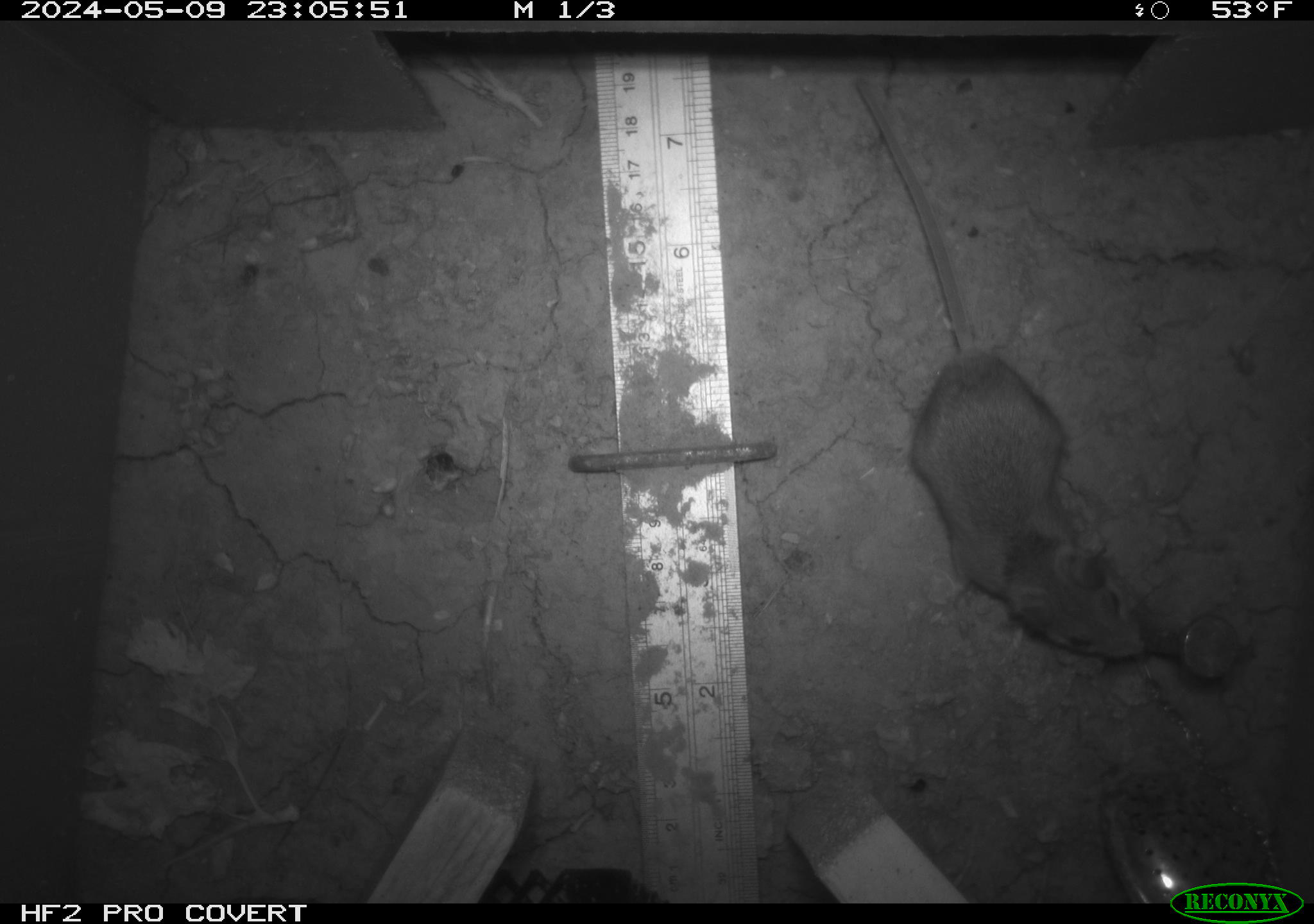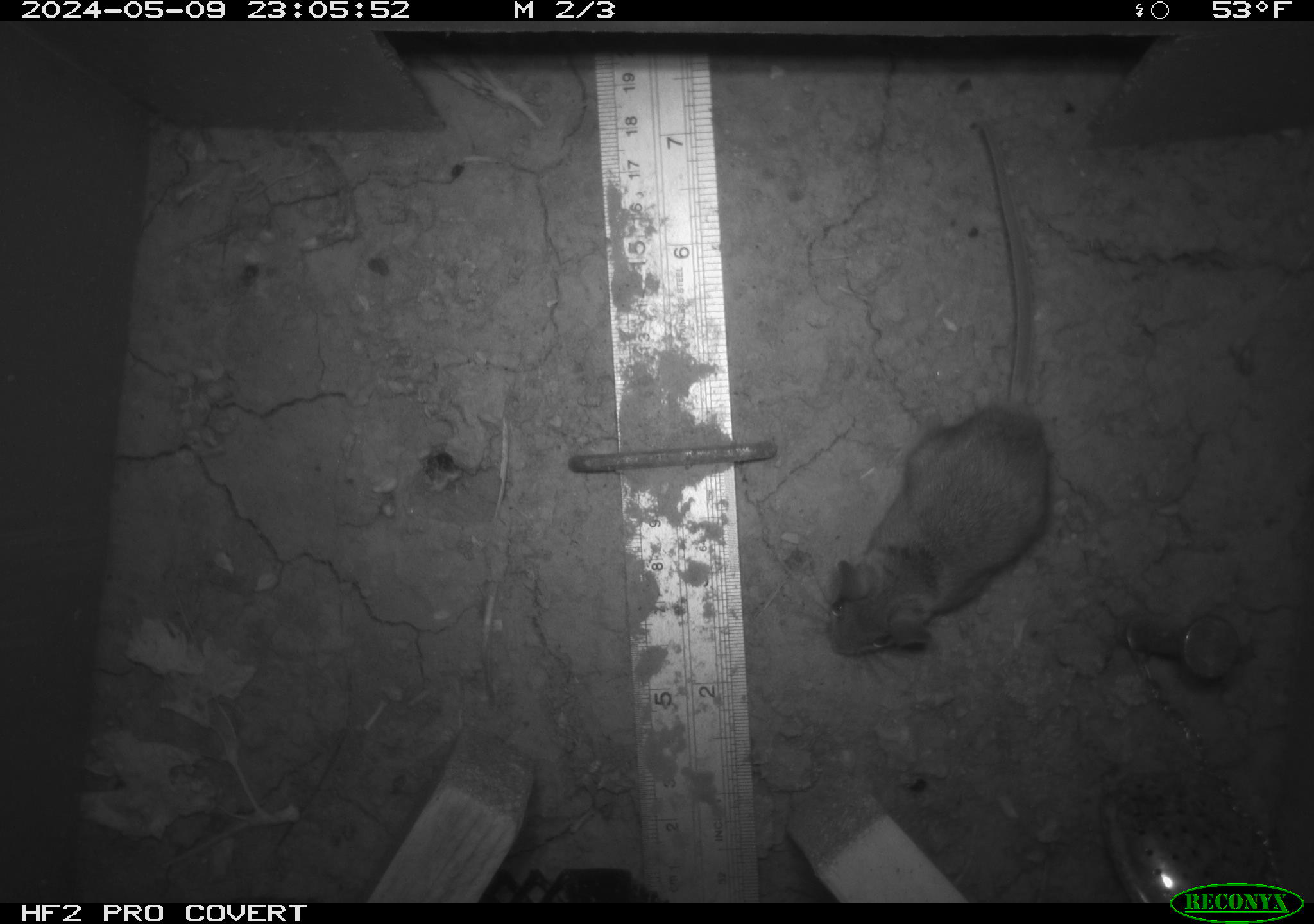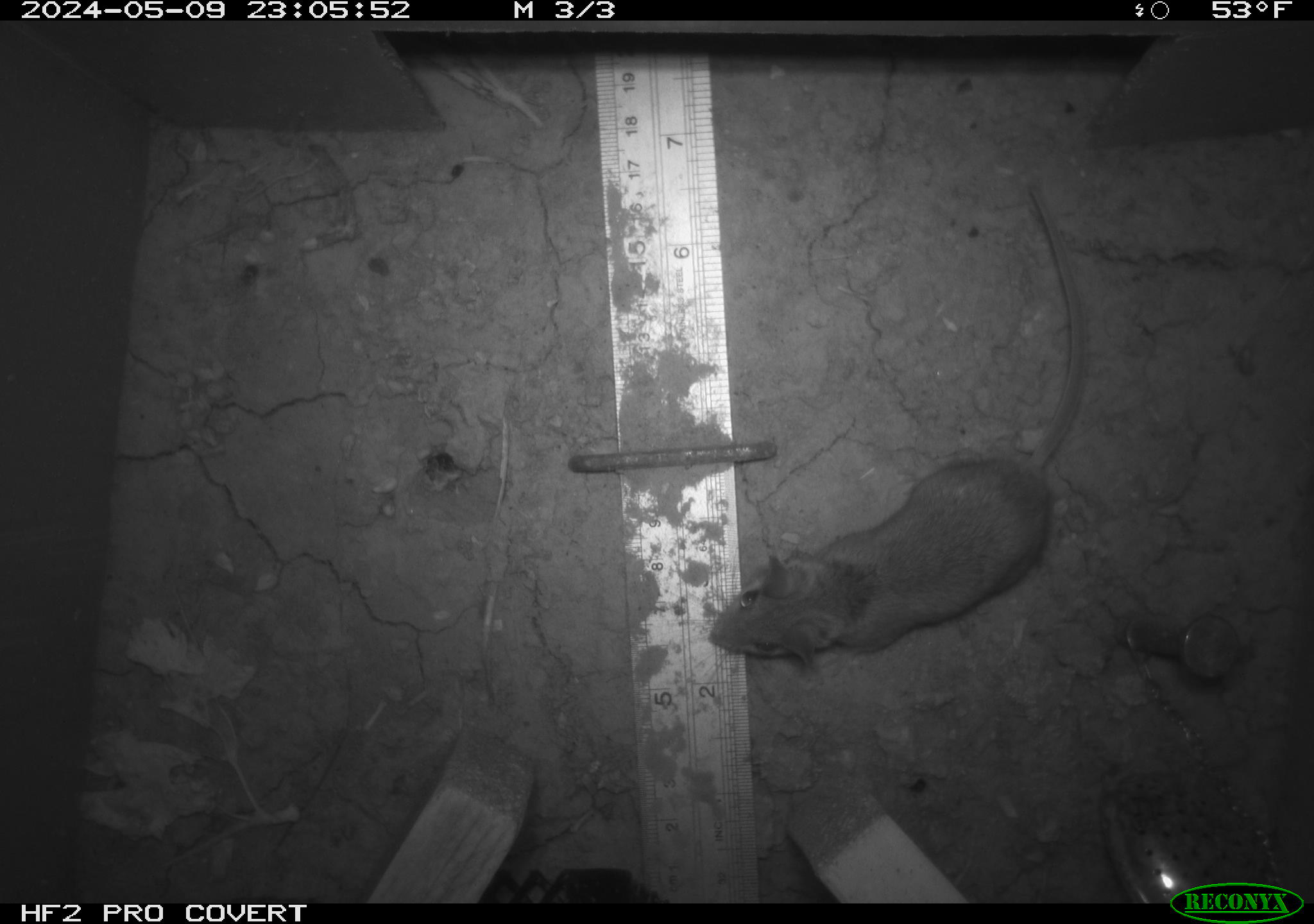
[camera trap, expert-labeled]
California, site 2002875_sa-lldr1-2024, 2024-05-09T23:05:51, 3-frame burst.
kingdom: Animalia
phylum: Chordata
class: Mammalia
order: Rodentia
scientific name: Rodentia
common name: mouse species